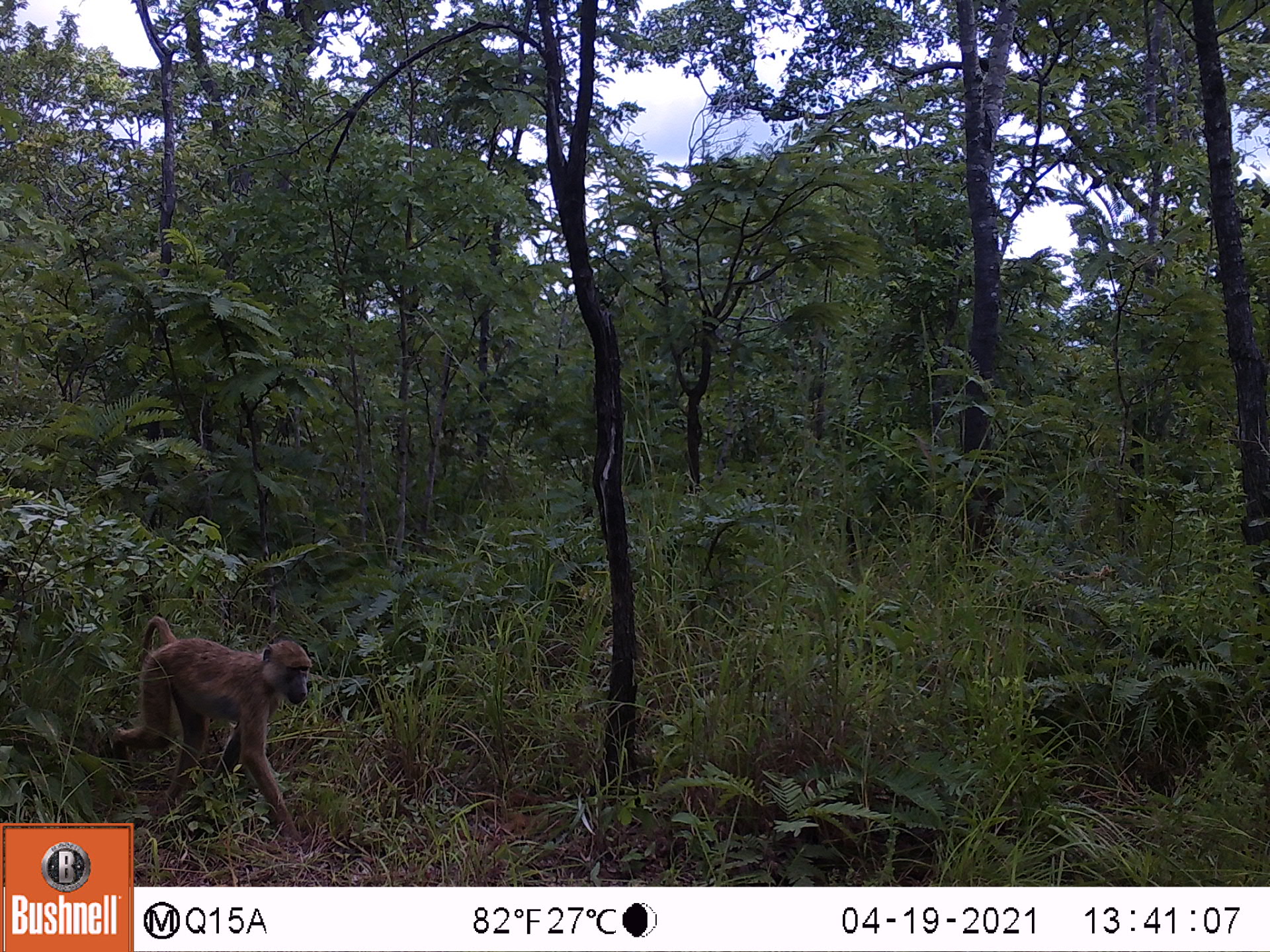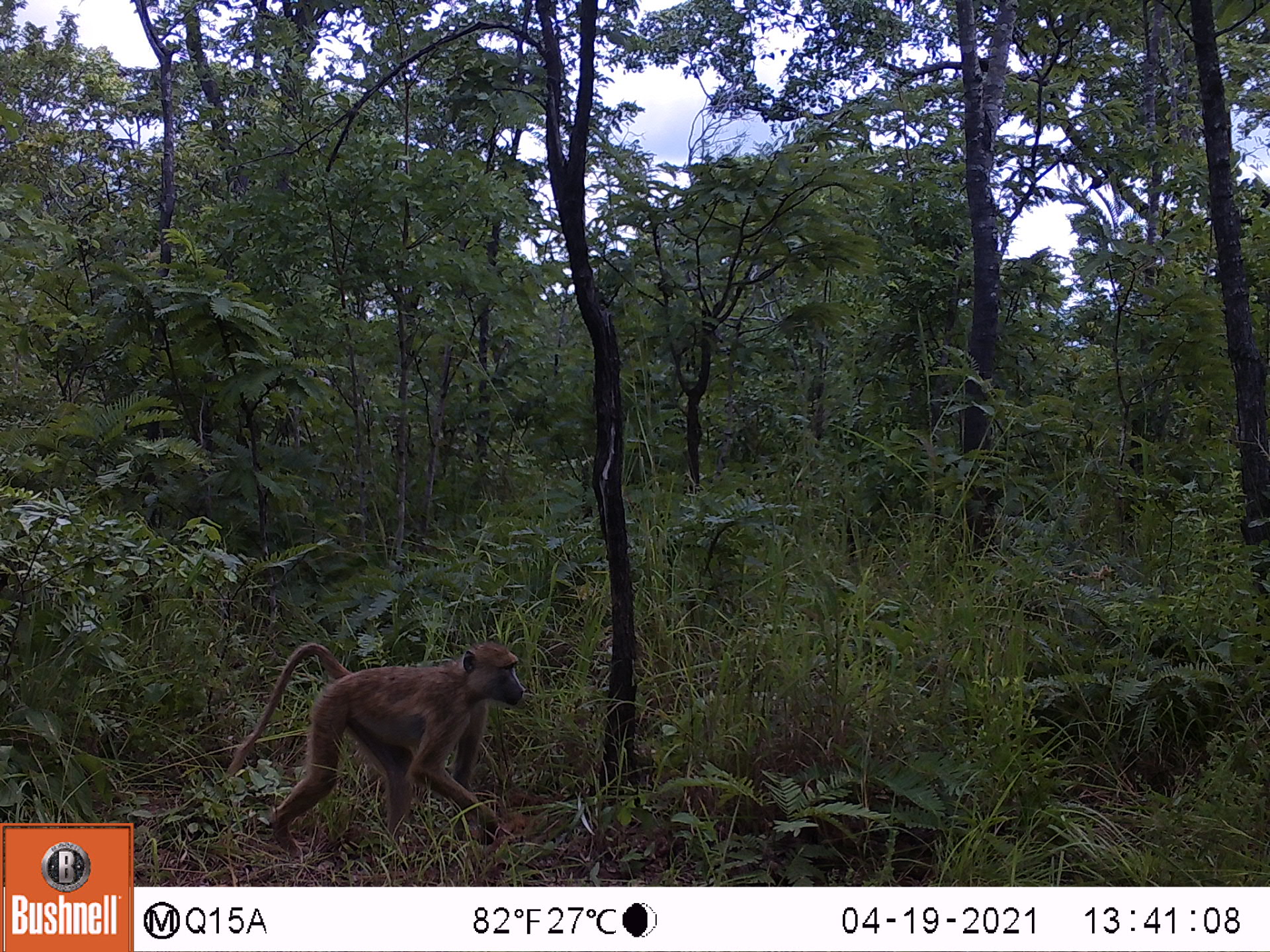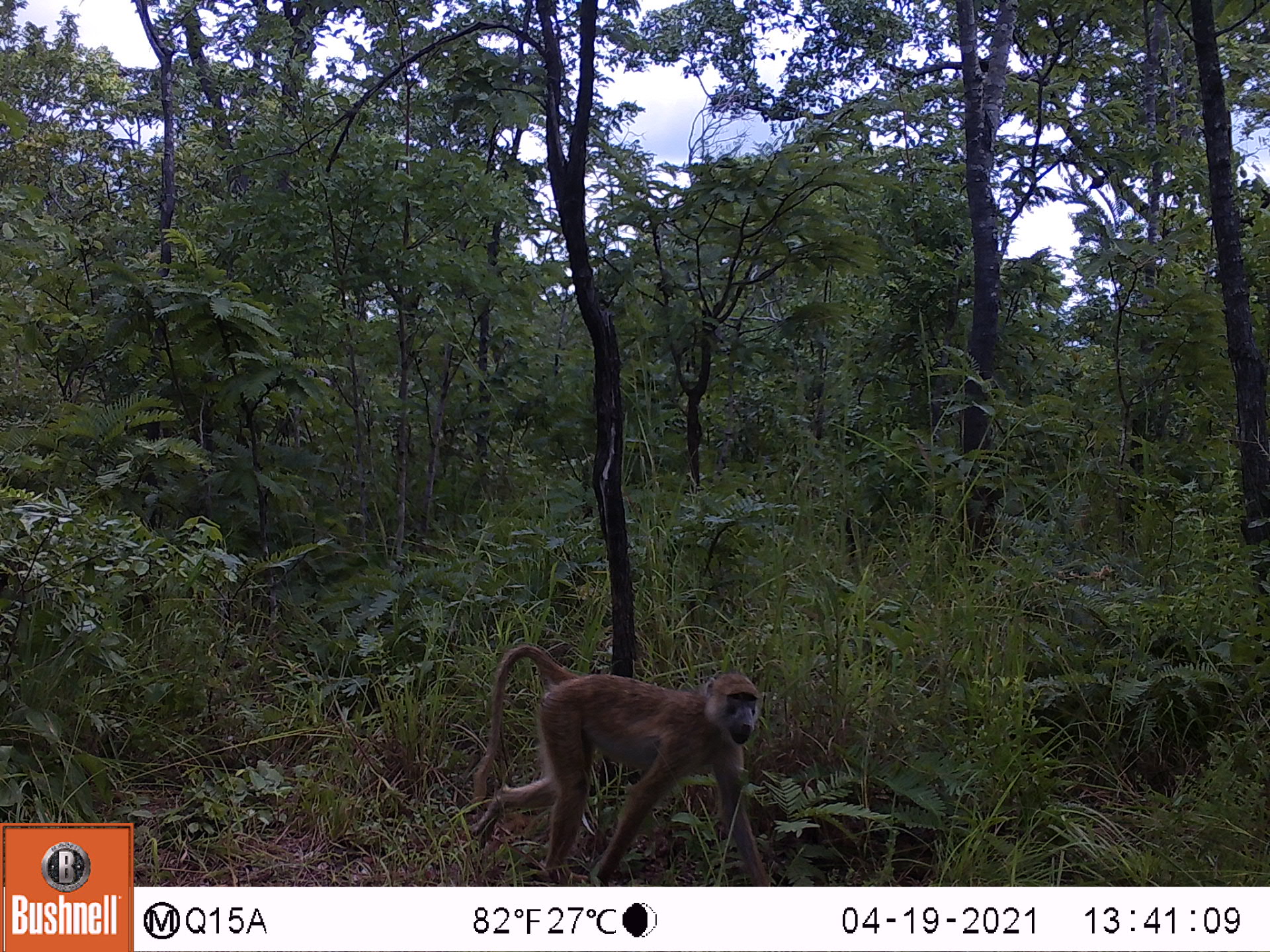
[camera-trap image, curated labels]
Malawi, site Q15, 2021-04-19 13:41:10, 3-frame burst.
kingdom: Animalia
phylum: Chordata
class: Mammalia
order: Primates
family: Cercopithecidae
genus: Papio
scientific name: Papio cynocephalus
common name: yellow baboon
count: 1